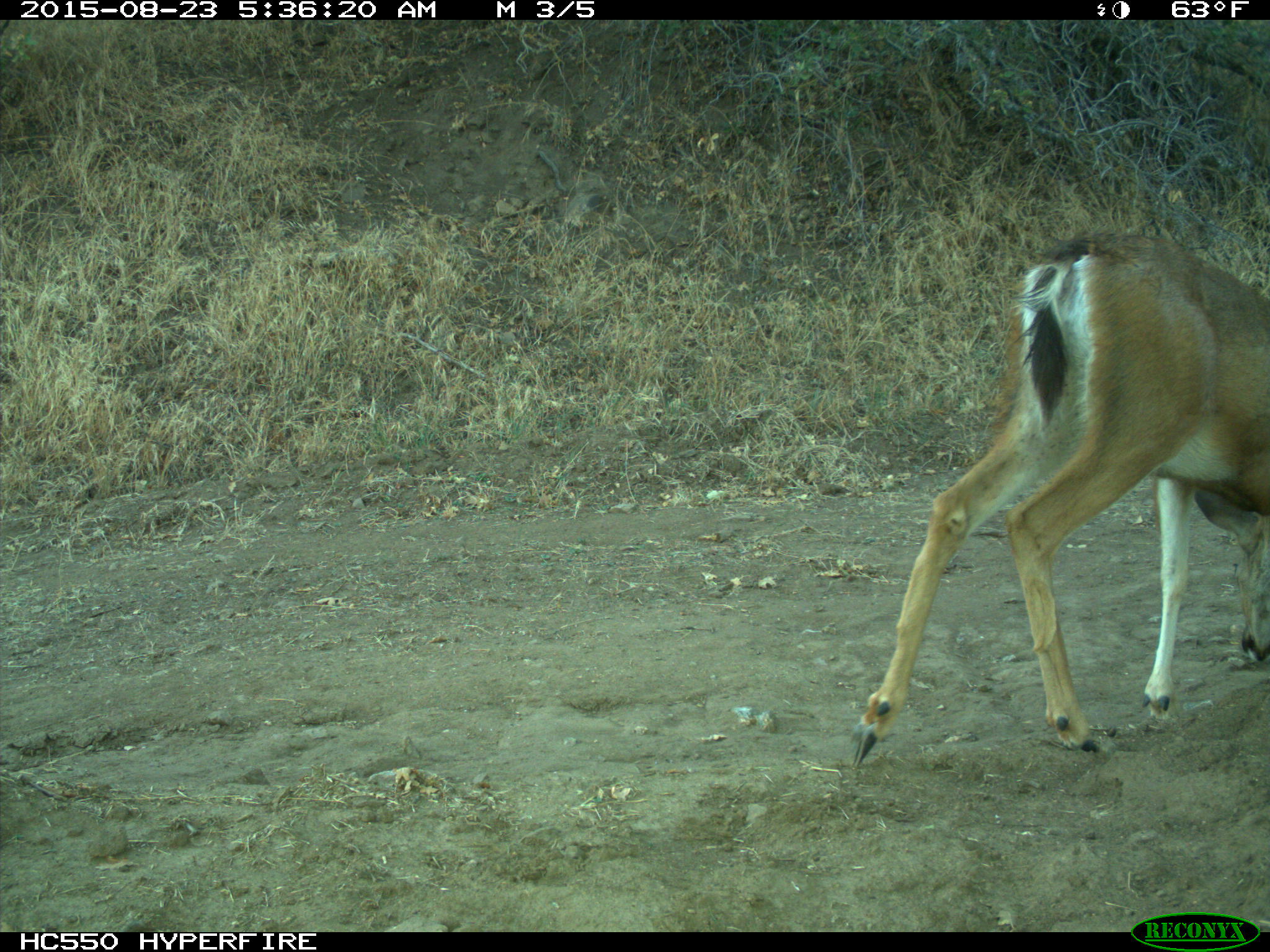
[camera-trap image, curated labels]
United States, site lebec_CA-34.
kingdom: Animalia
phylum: Chordata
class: Mammalia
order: Artiodactyla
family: Cervidae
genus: Odocoileus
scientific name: Odocoileus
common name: deer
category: unidentified deer